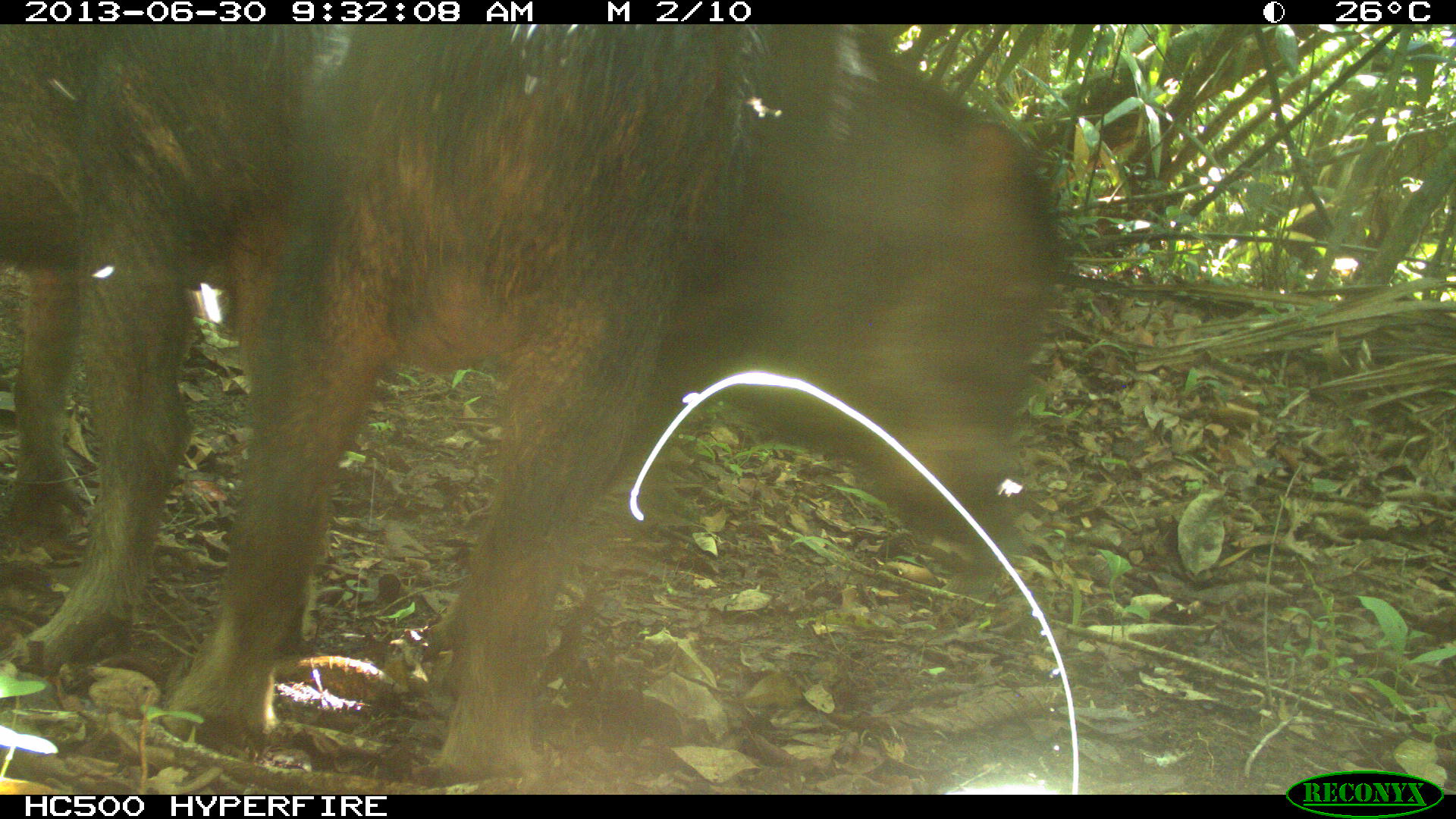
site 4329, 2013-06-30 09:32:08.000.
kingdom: Animalia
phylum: Chordata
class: Mammalia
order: Artiodactyla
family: Tayassuidae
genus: Tayassu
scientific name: Tayassu pecari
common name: white-lipped peccary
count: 3